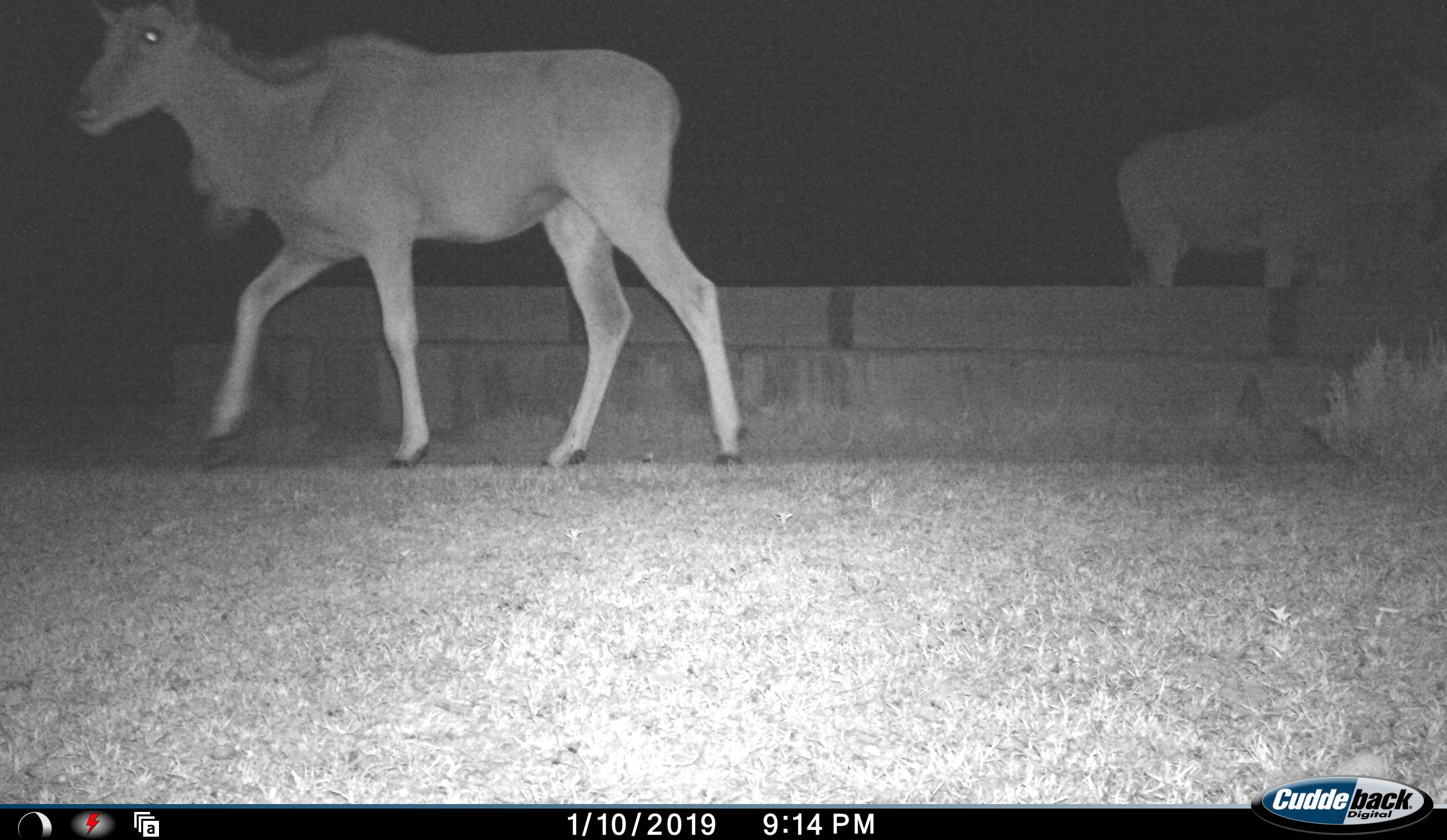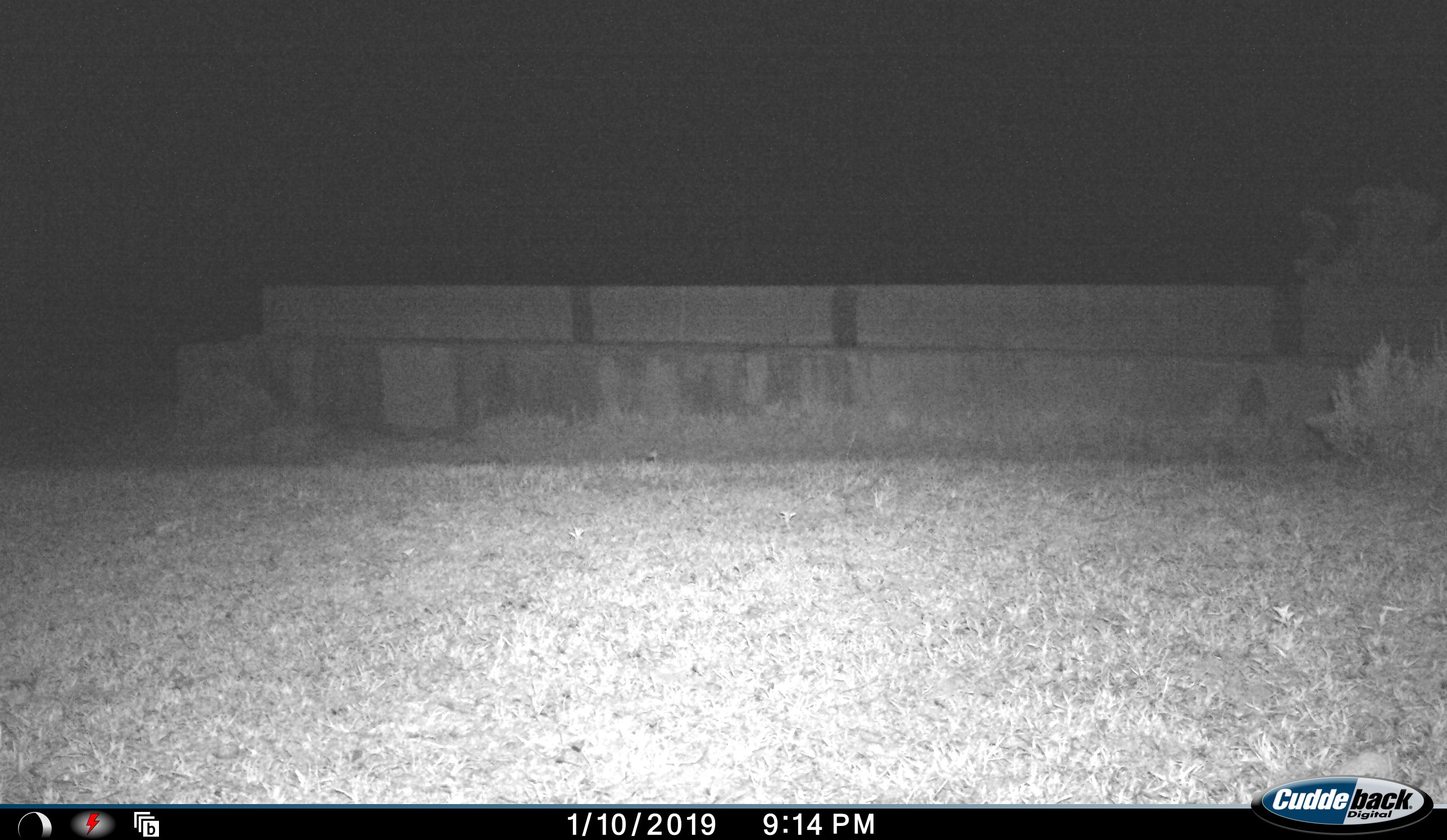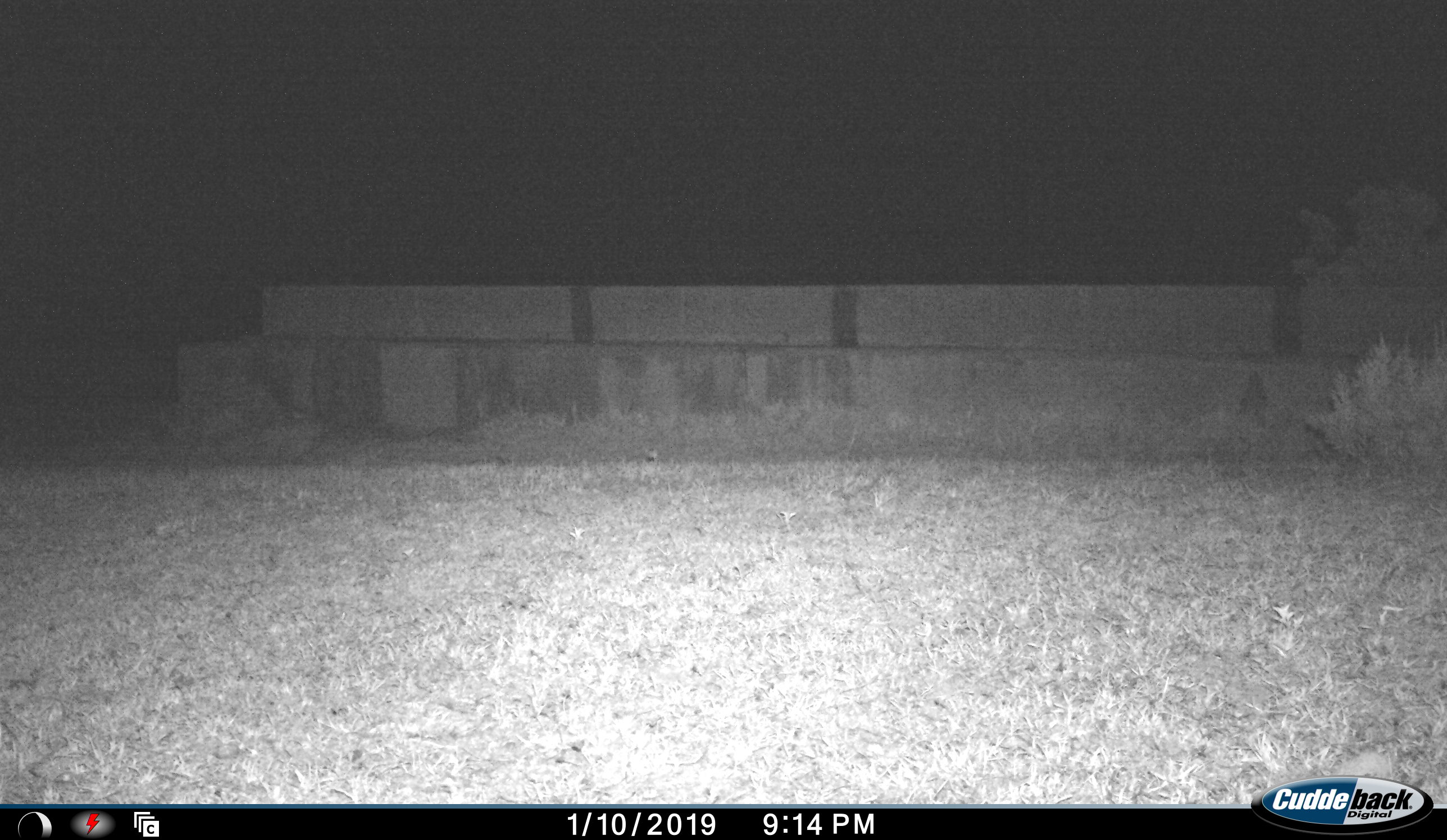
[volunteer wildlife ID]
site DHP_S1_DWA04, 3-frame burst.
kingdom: Animalia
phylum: Chordata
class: Mammalia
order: Artiodactyla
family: Bovidae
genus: Tragelaphus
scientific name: Tragelaphus oryx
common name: eland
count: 2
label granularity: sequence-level